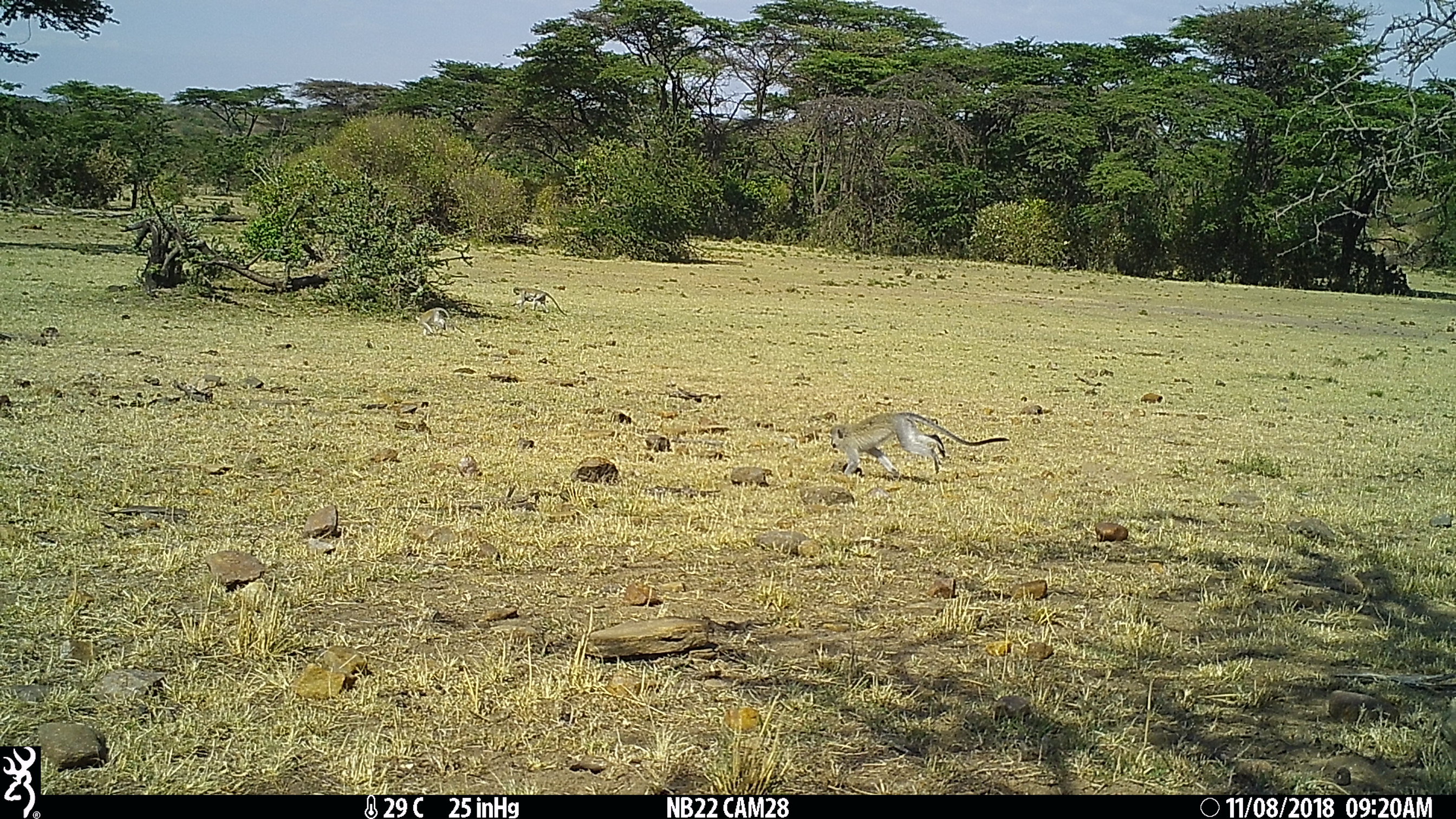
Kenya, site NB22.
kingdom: Animalia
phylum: Chordata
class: Mammalia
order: Primates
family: Cercopithecidae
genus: Chlorocebus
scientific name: Chlorocebus pygerythrus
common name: vervet monkey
Vervet monkey (Chlorocebus pygerythrus).